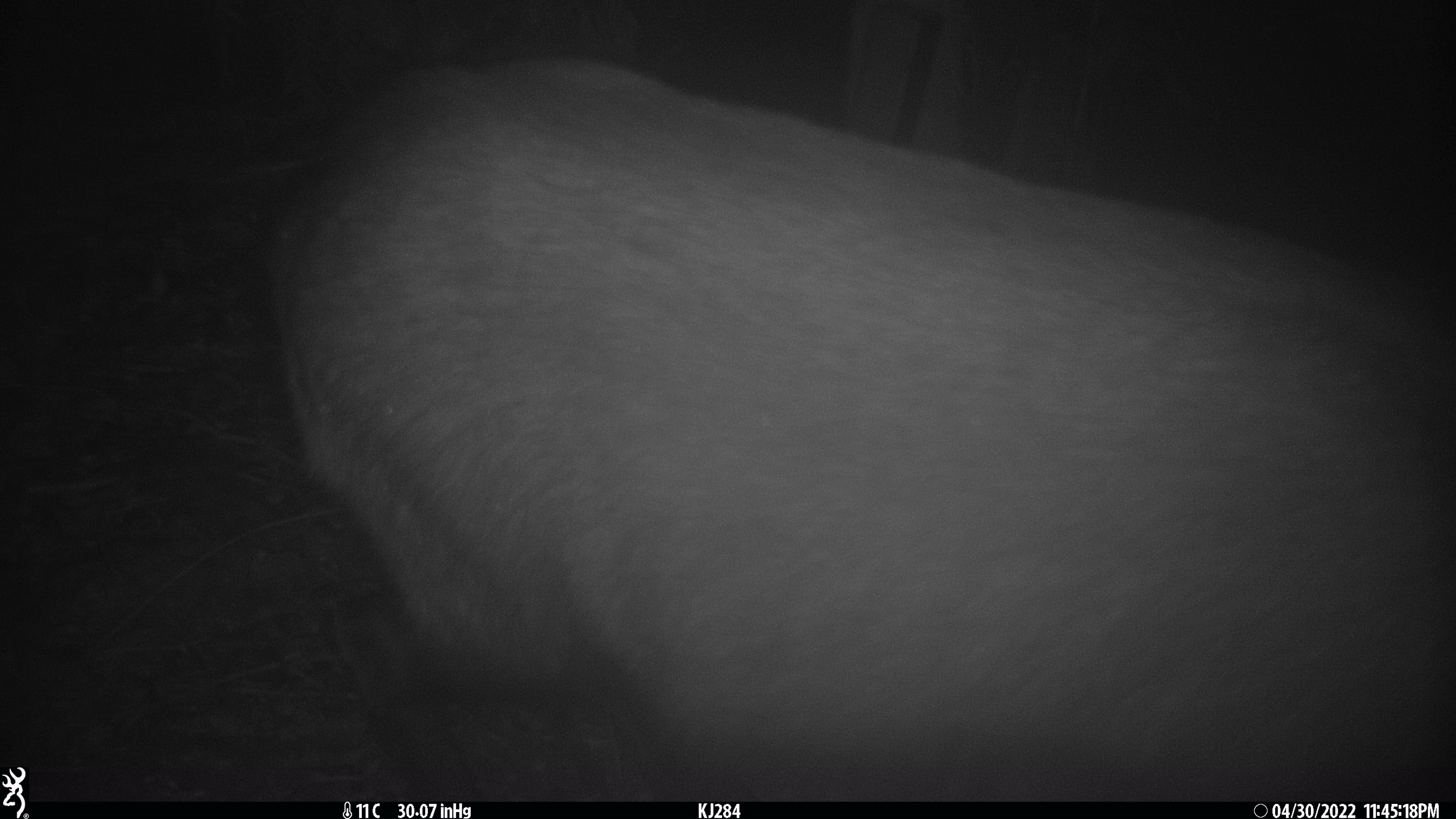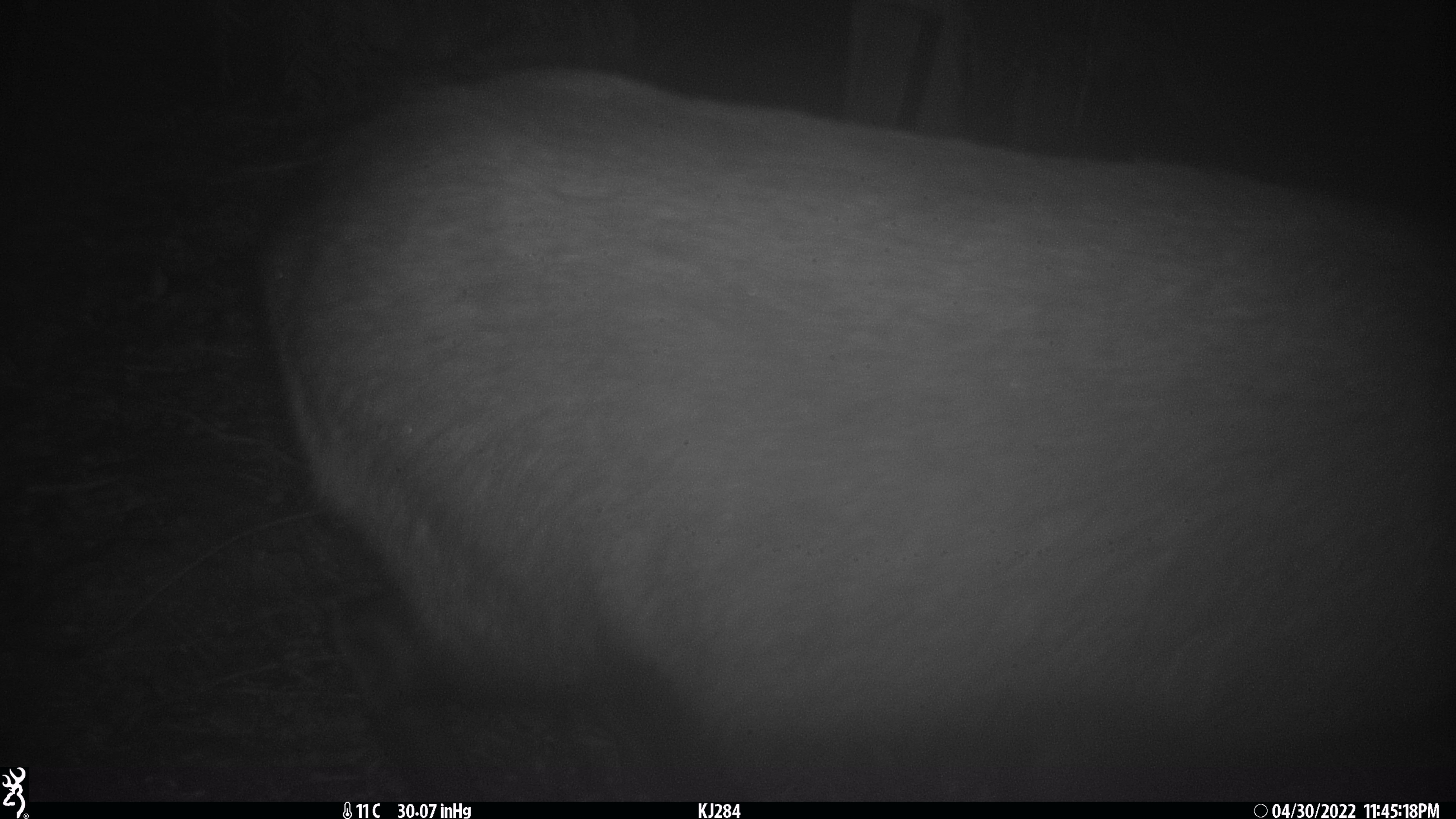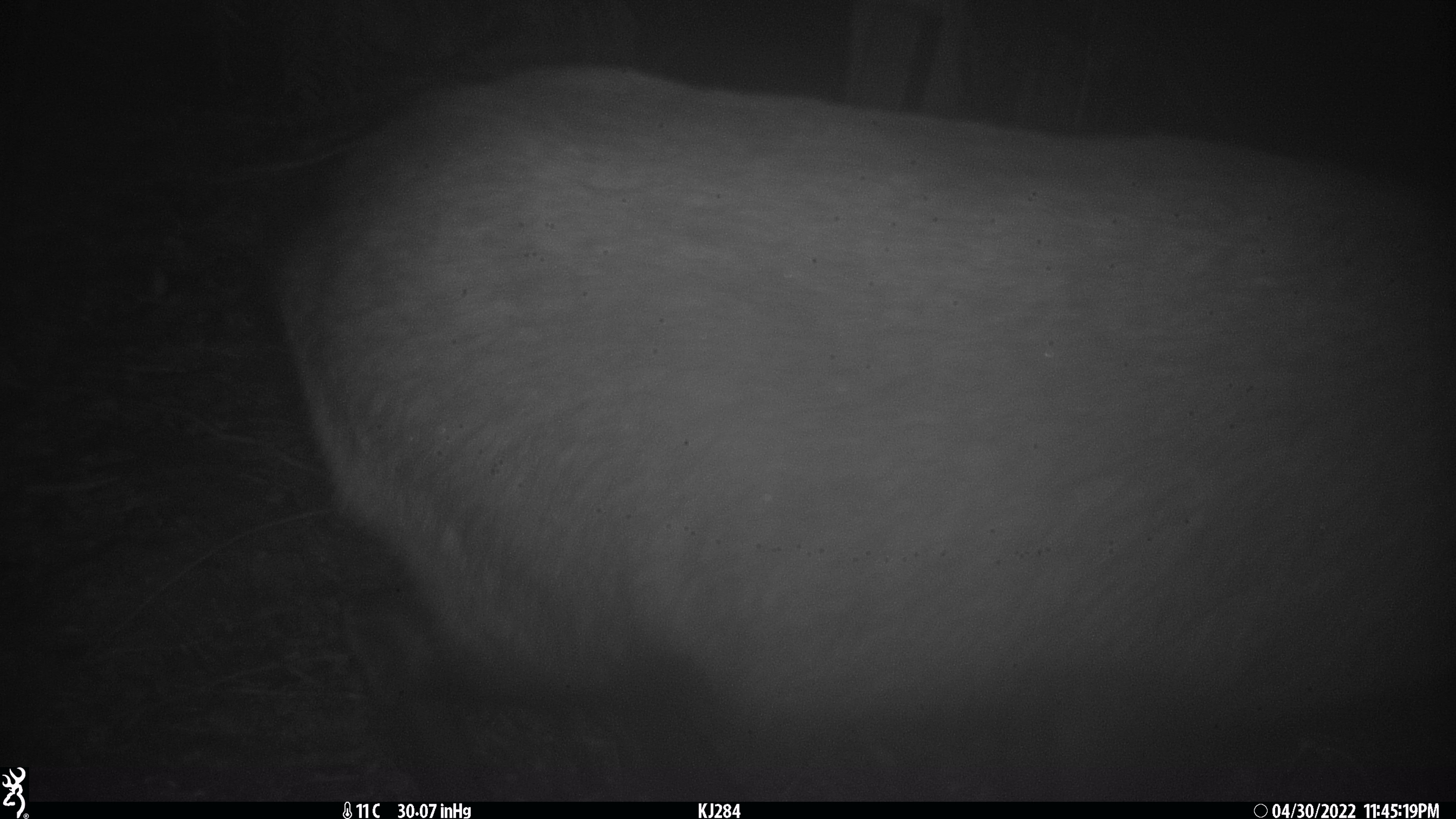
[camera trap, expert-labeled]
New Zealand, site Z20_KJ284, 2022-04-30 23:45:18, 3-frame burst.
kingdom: Animalia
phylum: Chordata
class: Mammalia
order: Artiodactyla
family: Bovidae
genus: Rupicapra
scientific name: Rupicapra rupicapra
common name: alpine chamois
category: chamois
Chamois (alpine chamois) (Rupicapra rupicapra).